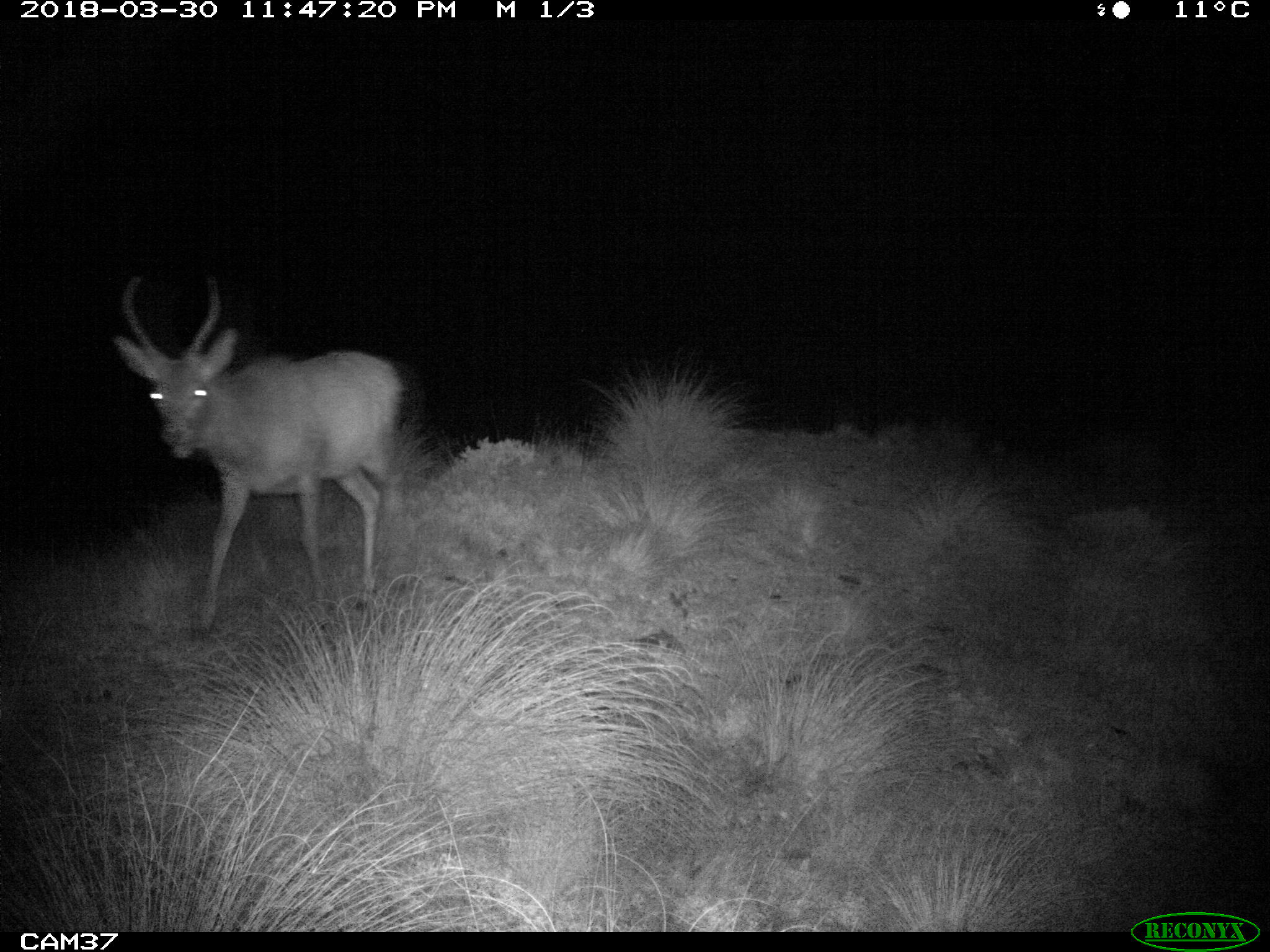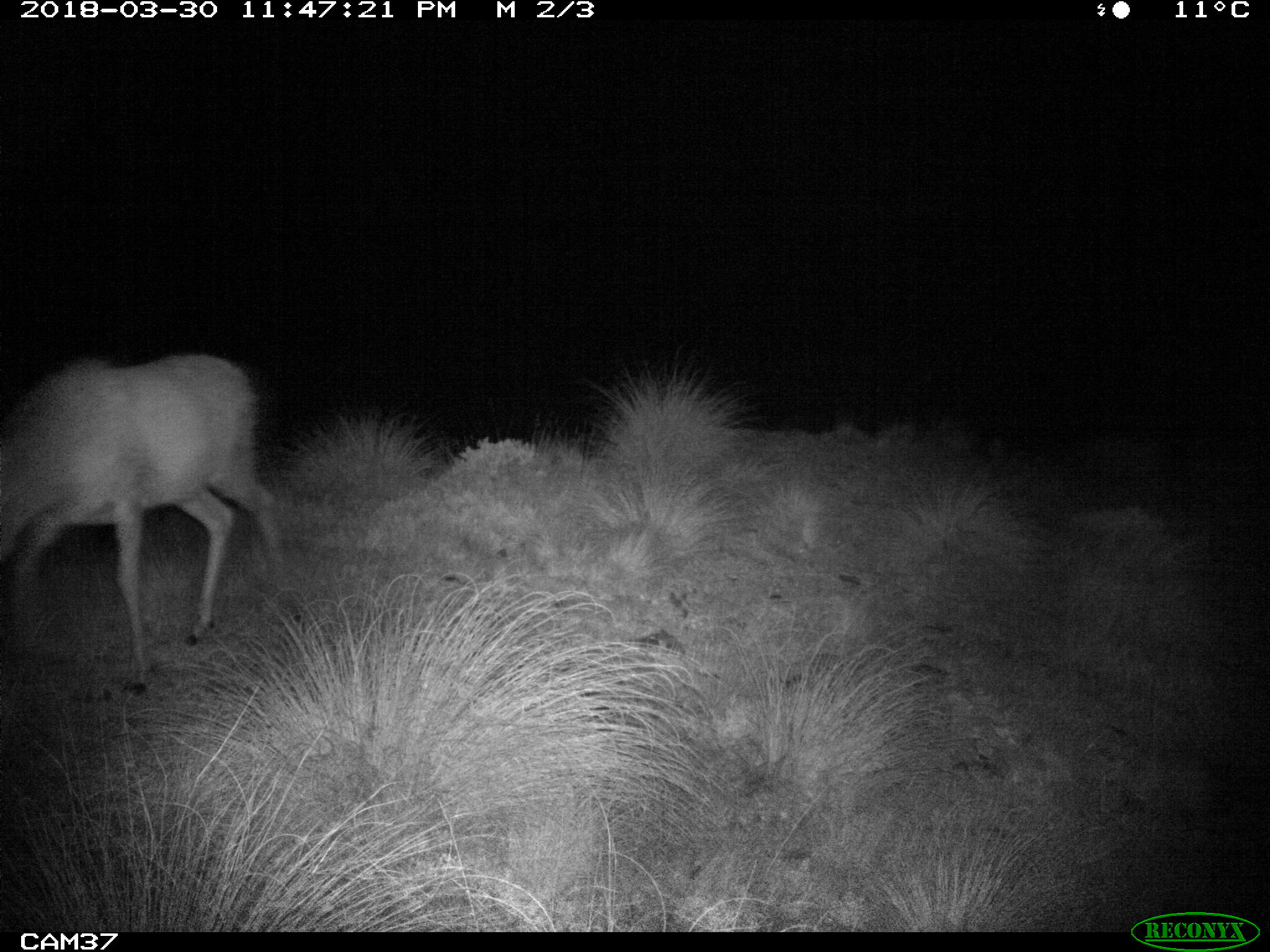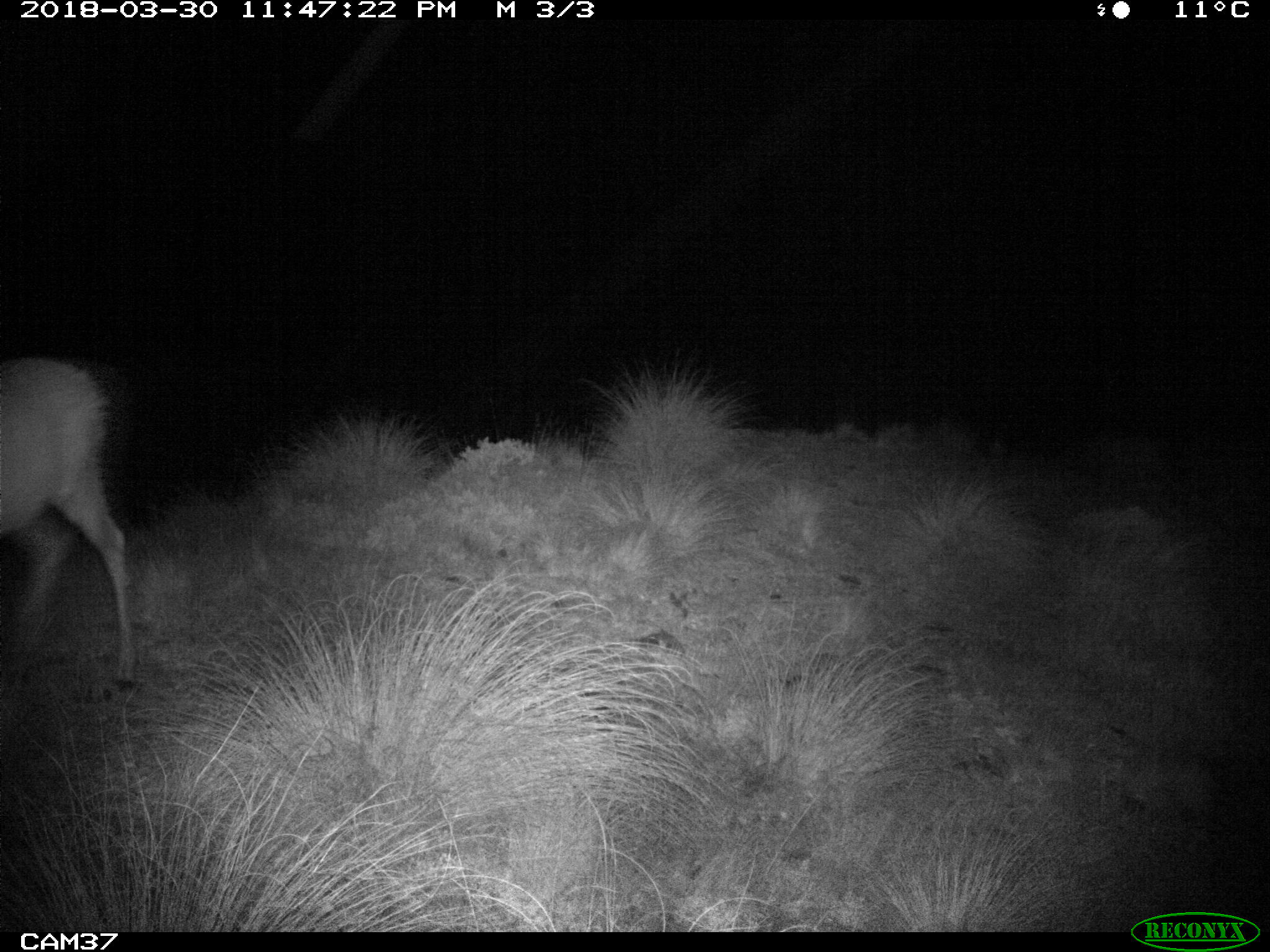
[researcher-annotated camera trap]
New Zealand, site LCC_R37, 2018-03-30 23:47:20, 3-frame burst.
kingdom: Animalia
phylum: Chordata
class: Mammalia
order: Artiodactyla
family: Cervidae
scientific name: Cervidae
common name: deer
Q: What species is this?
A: Deer (Cervidae).